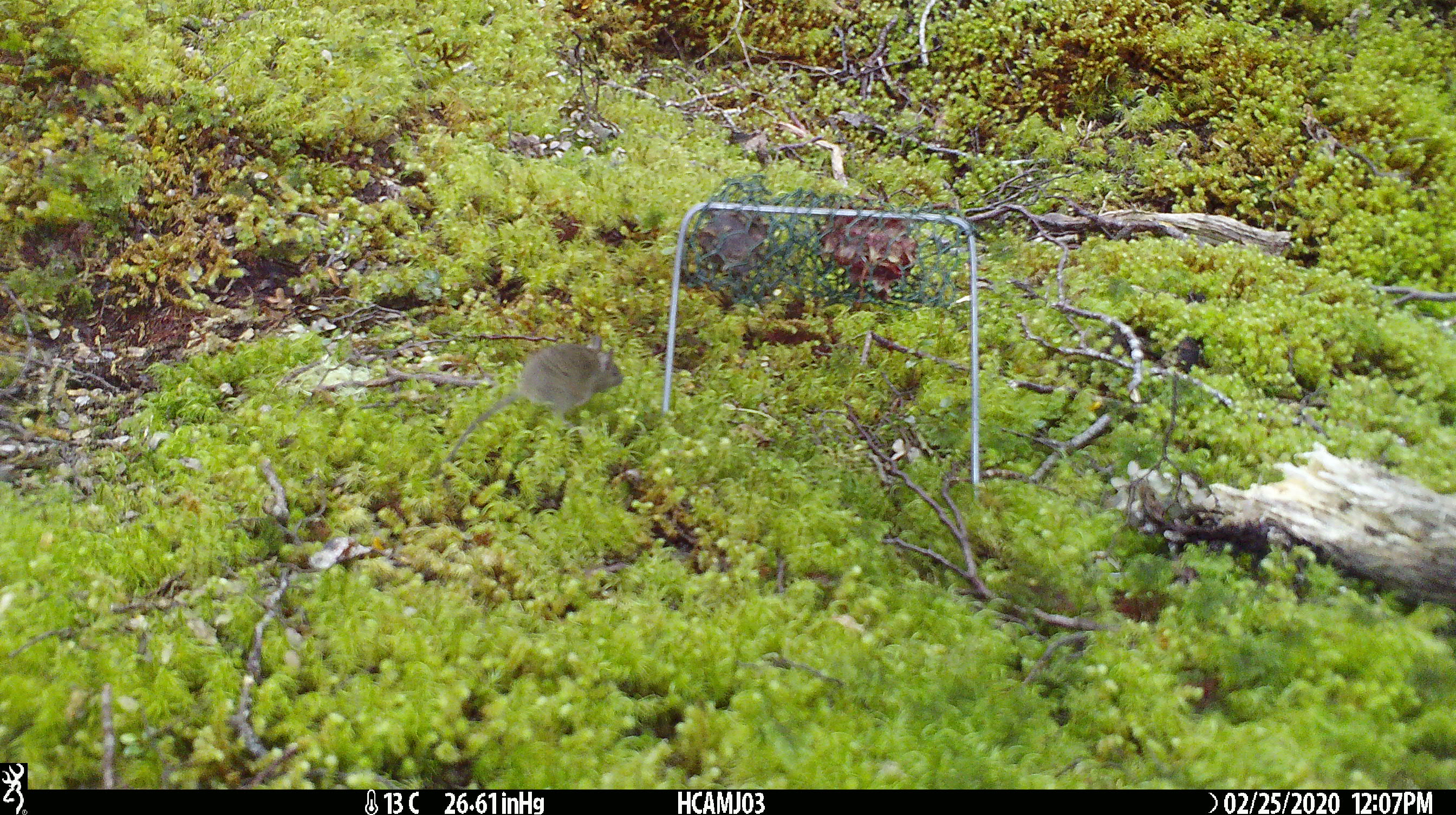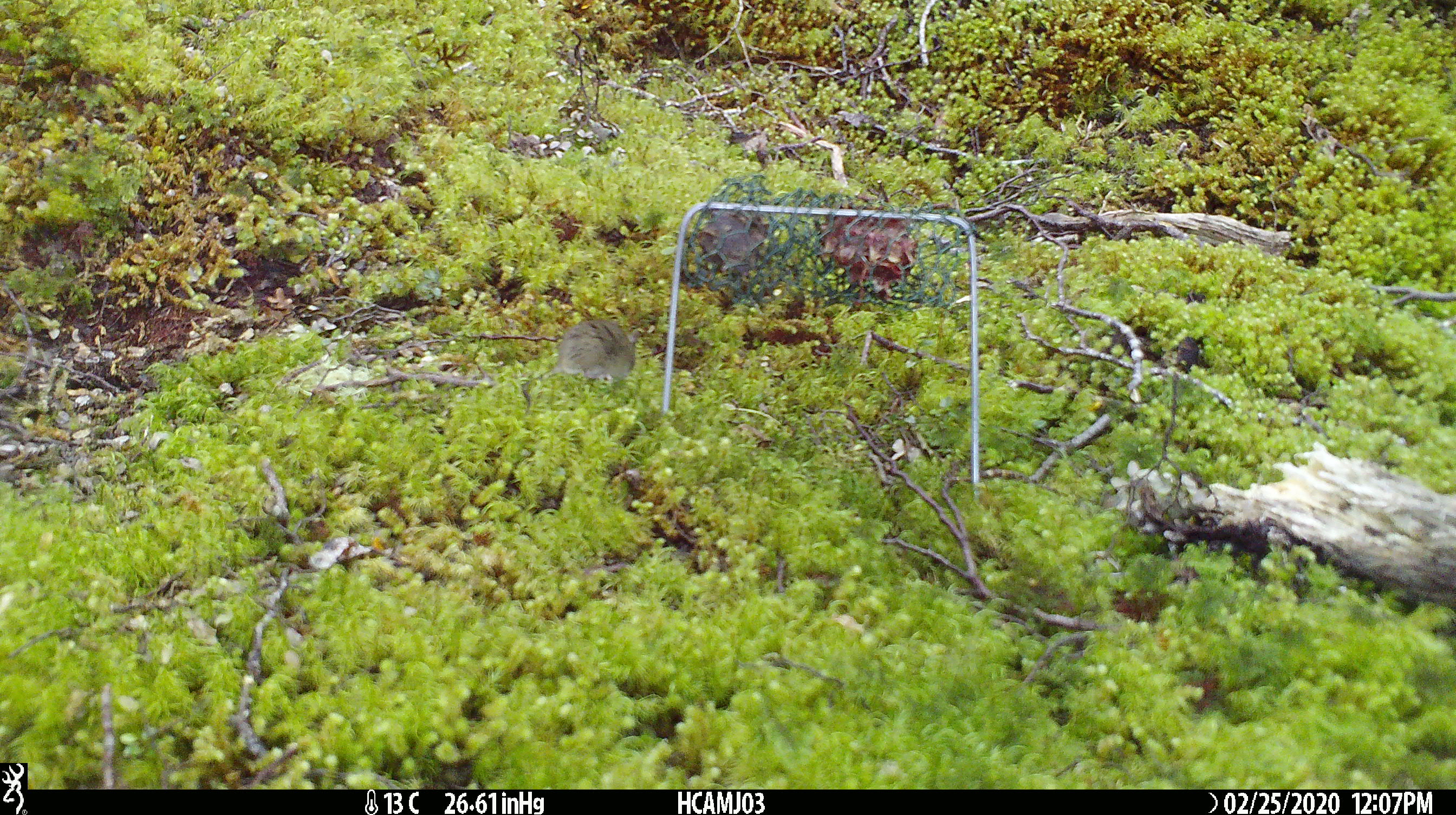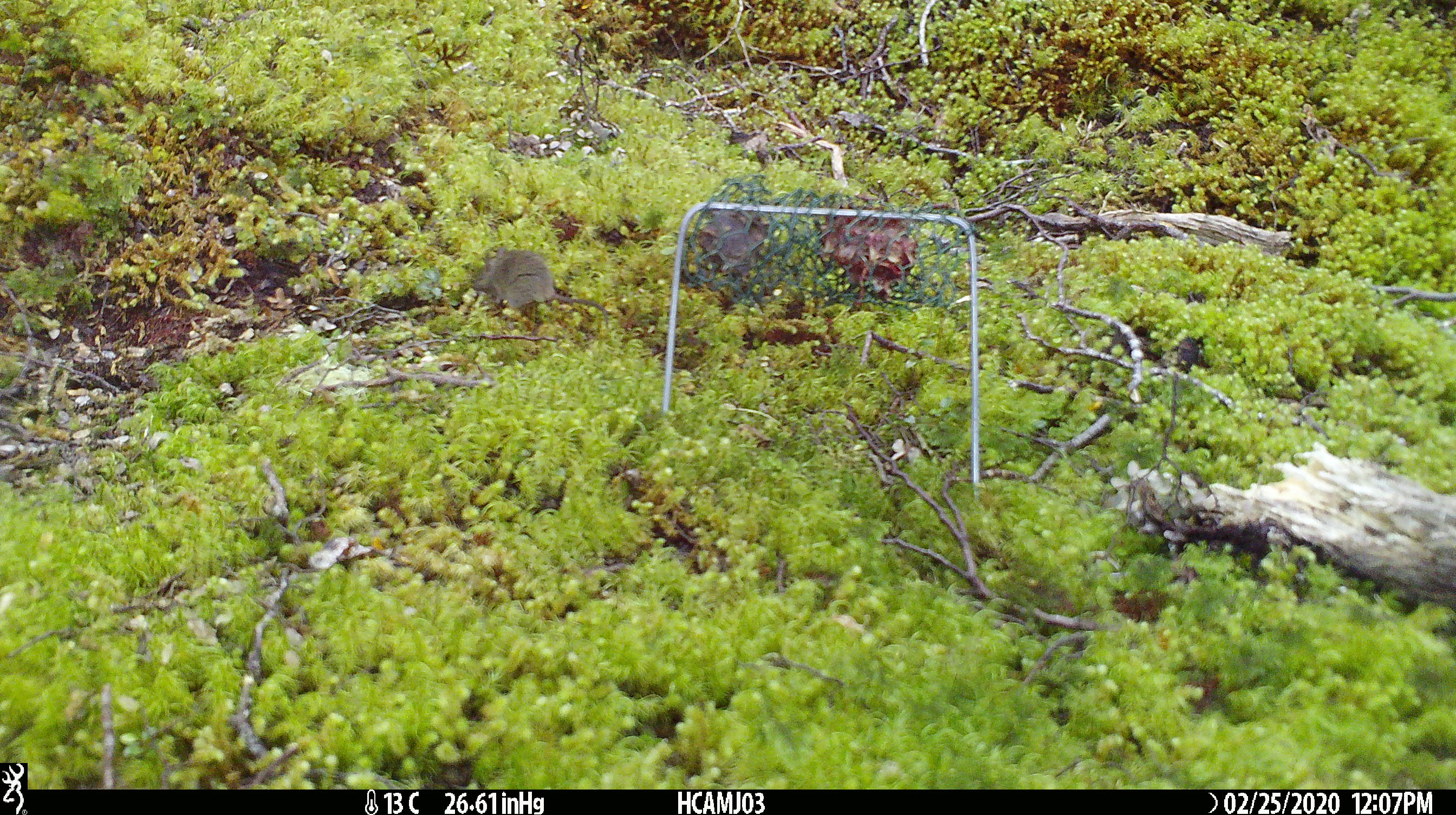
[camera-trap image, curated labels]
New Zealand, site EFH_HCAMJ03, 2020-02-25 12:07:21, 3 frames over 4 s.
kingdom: Animalia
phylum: Chordata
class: Mammalia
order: Rodentia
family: Muridae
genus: Mus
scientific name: Mus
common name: mouse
Mouse (Mus).